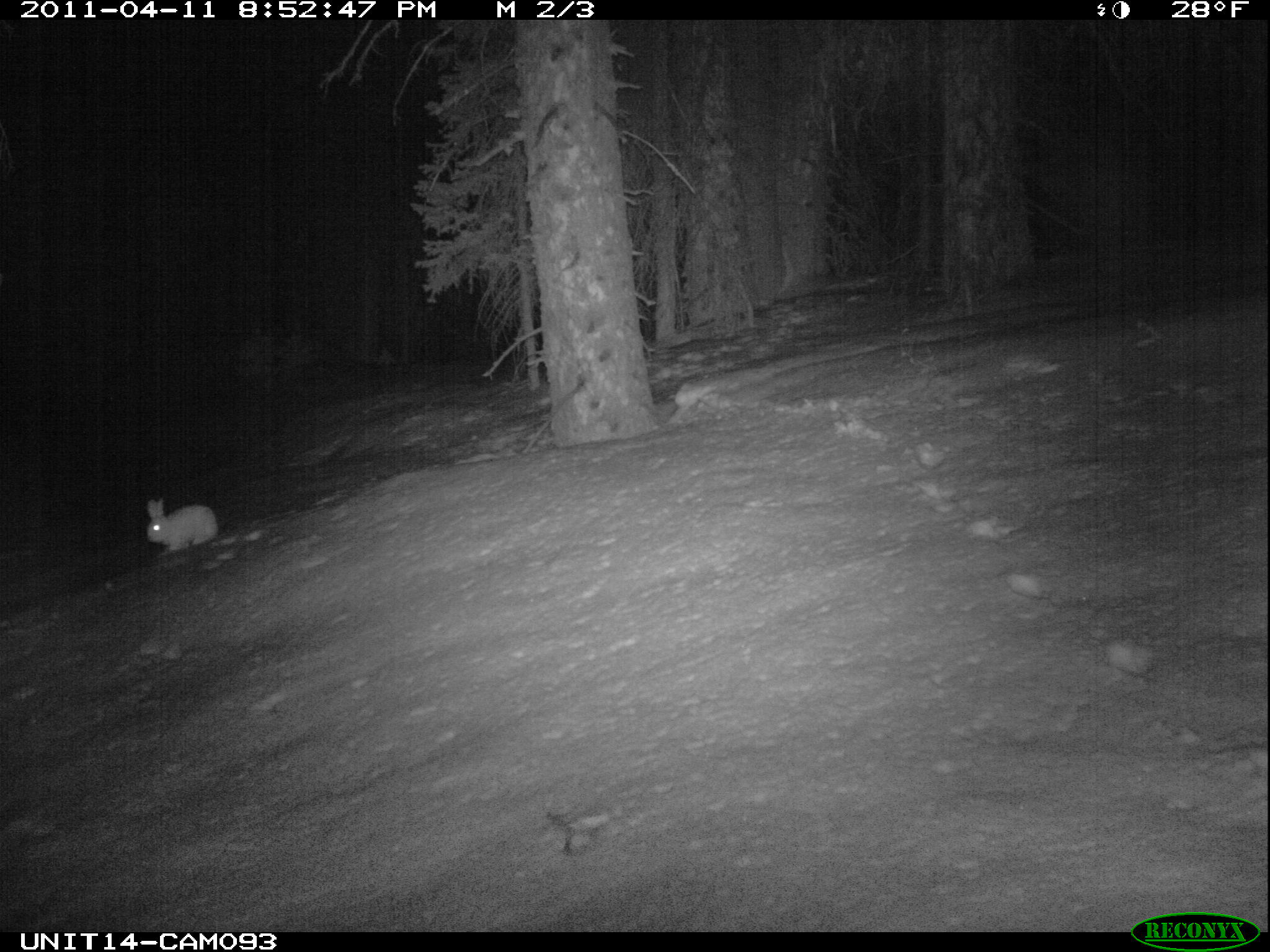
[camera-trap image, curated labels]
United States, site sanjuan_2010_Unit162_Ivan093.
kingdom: Animalia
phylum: Chordata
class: Mammalia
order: Lagomorpha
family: Leporidae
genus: Lepus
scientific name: Lepus americanus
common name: snowshoe hare